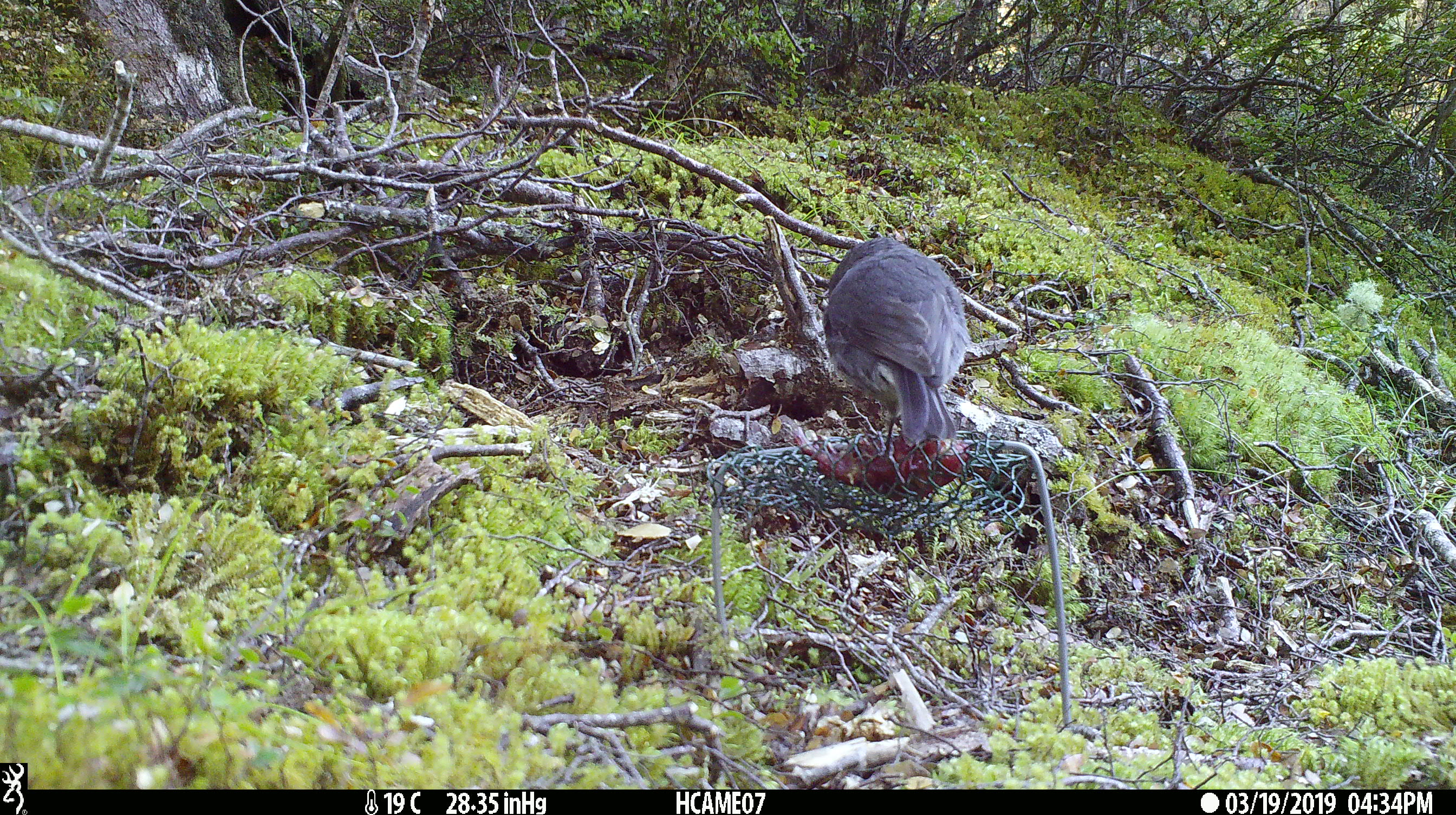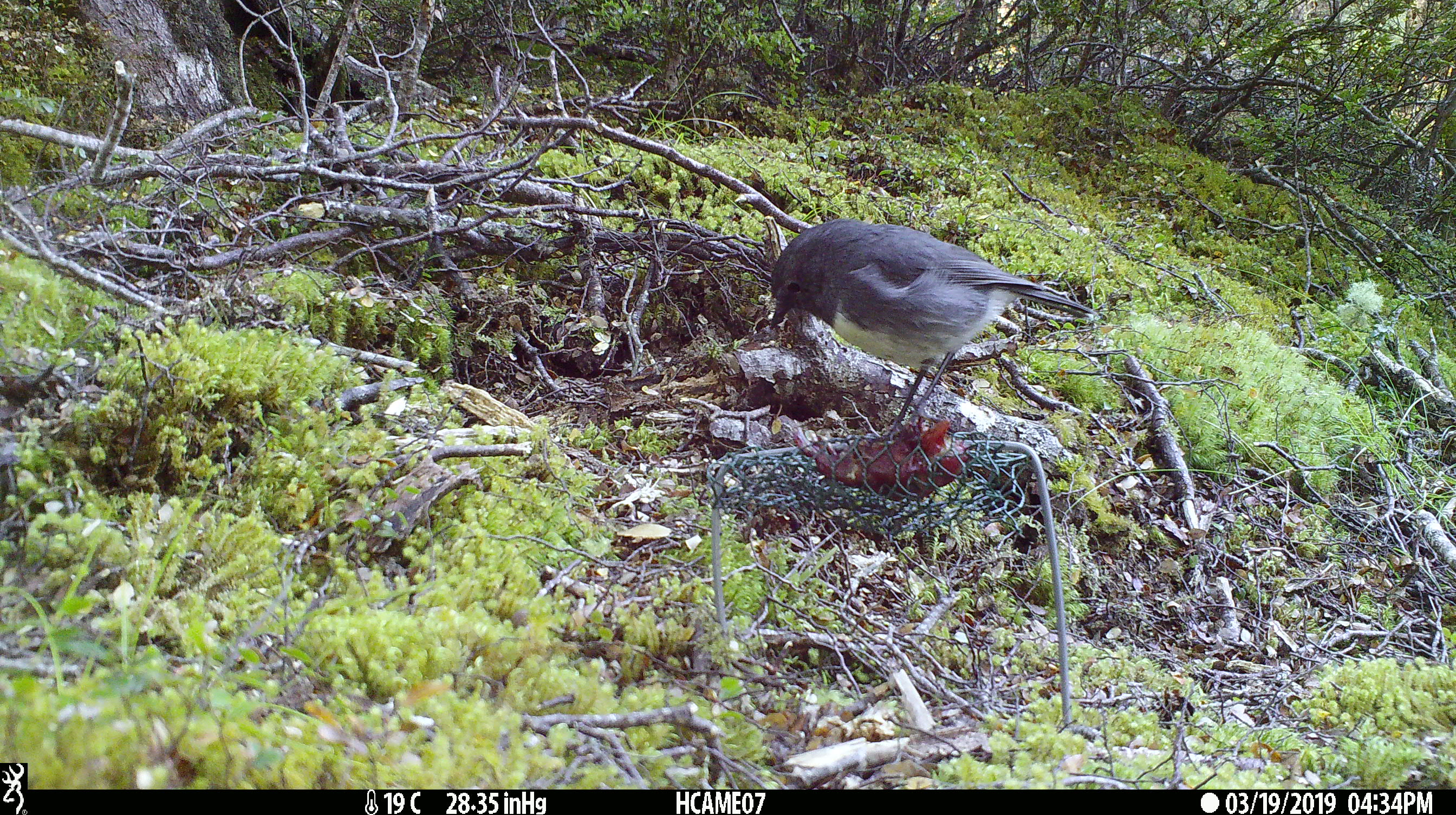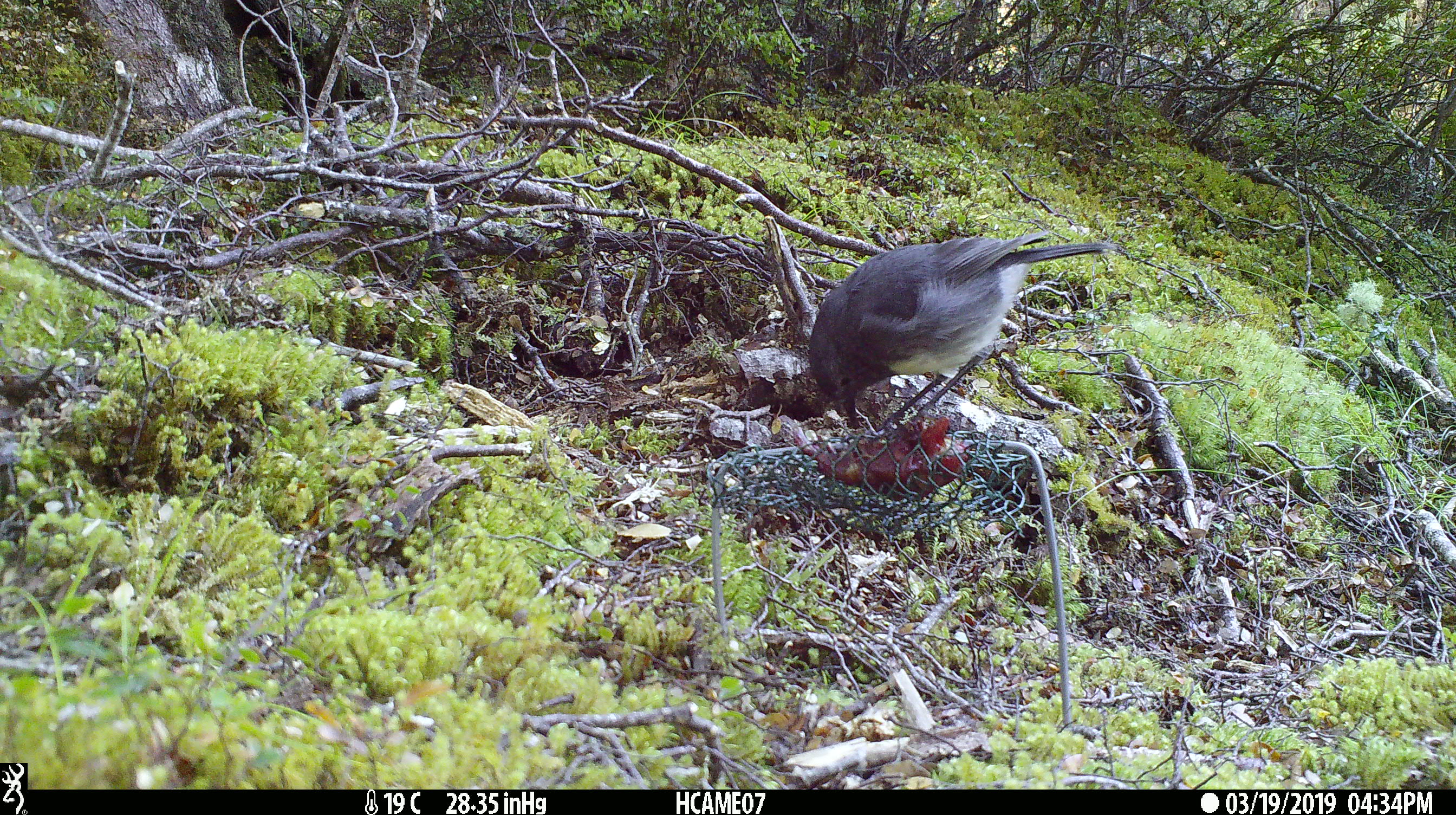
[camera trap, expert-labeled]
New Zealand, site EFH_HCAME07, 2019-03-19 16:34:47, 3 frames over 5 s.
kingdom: Animalia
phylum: Chordata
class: Aves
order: Passeriformes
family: Petroicidae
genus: Petroica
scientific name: Petroica australis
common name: new zealand robin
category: robin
Robin (new zealand robin) (Petroica australis).